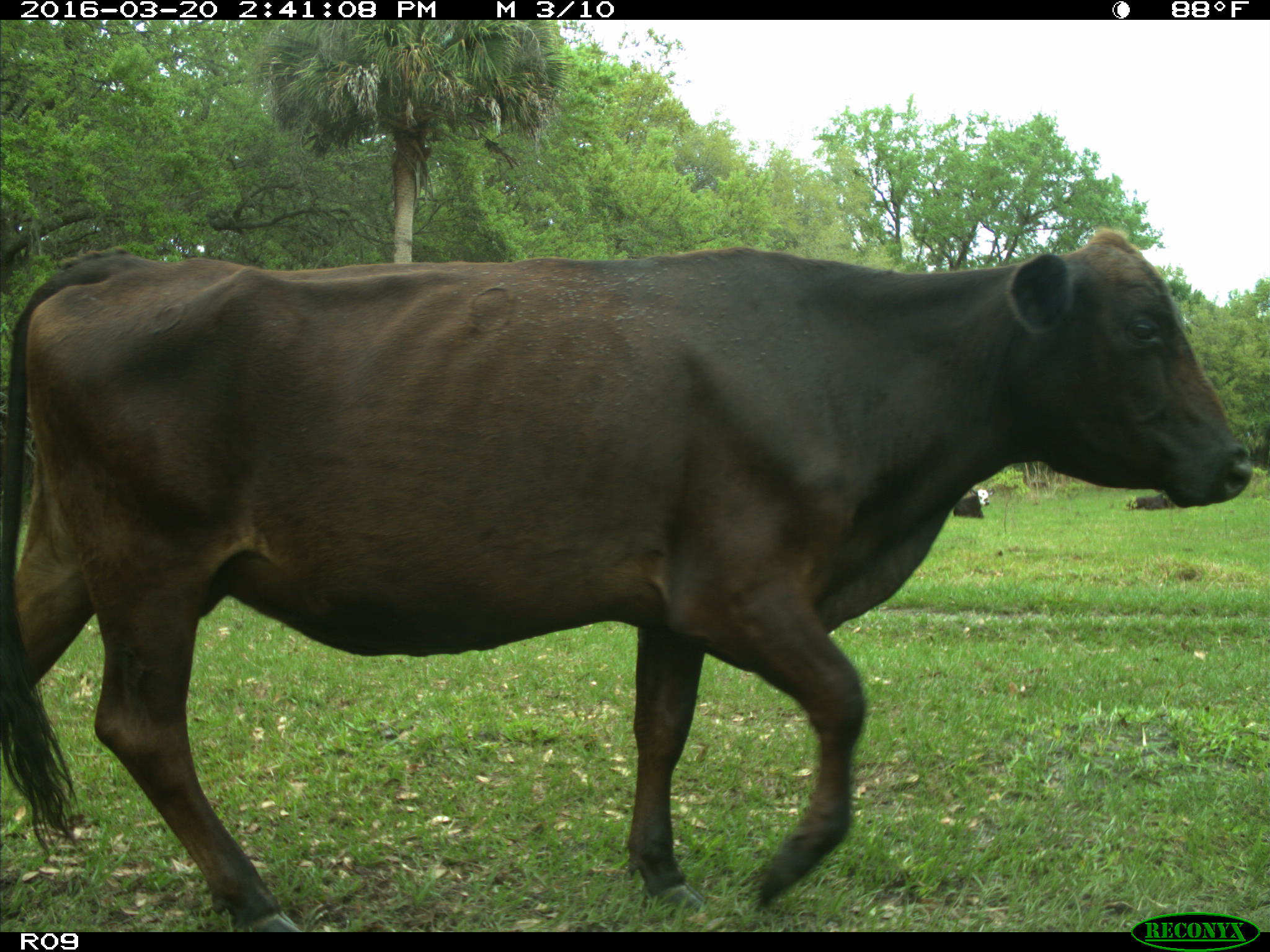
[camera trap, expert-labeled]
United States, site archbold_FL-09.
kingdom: Animalia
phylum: Chordata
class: Mammalia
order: Artiodactyla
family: Bovidae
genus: Bos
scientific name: Bos taurus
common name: domestic cow